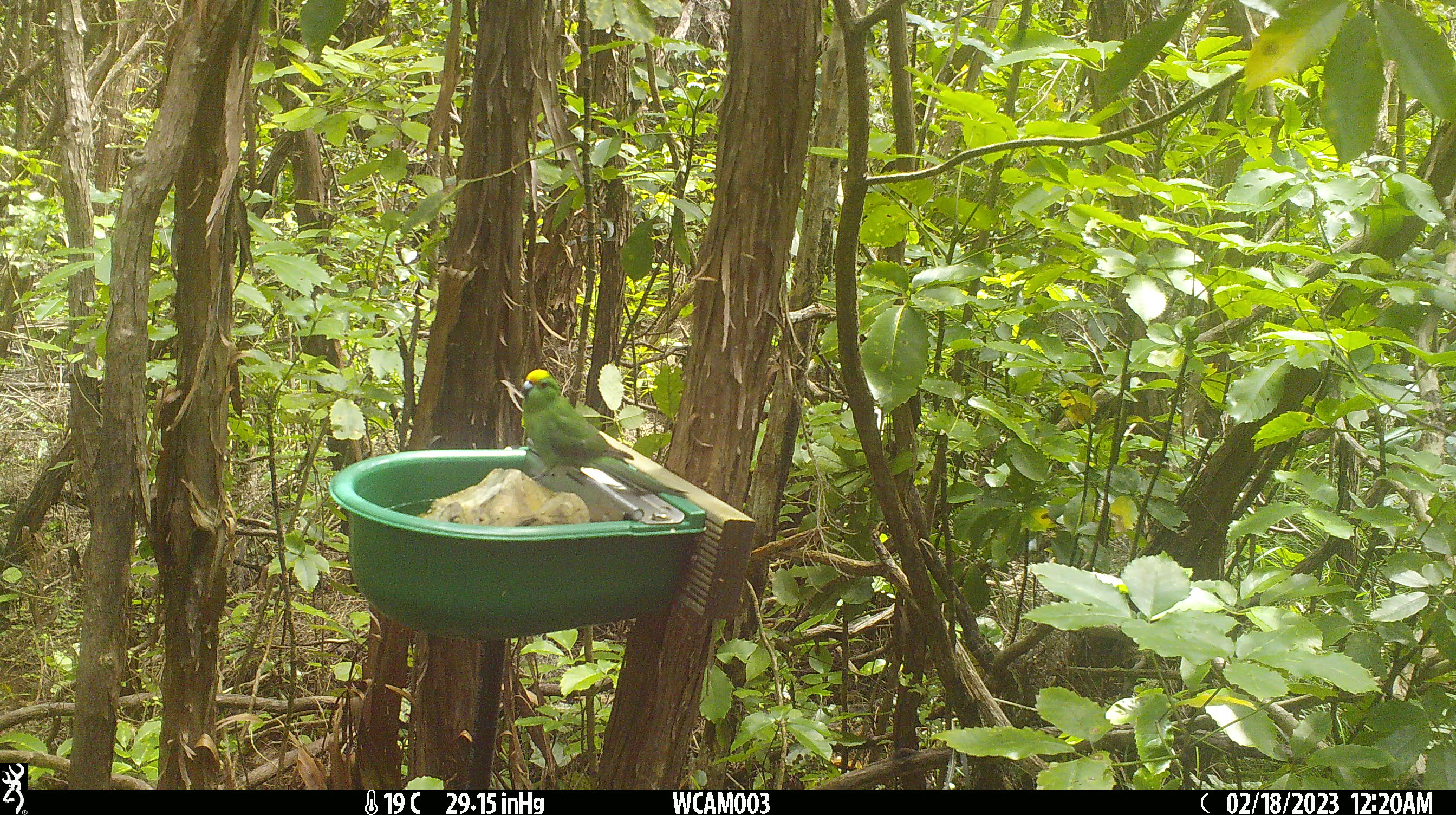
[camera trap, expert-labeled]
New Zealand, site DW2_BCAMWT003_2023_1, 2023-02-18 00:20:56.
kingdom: Animalia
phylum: Chordata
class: Aves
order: Psittaciformes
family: Psittaculidae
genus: Cyanoramphus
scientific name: Cyanoramphus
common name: parakeet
Parakeet (Cyanoramphus).